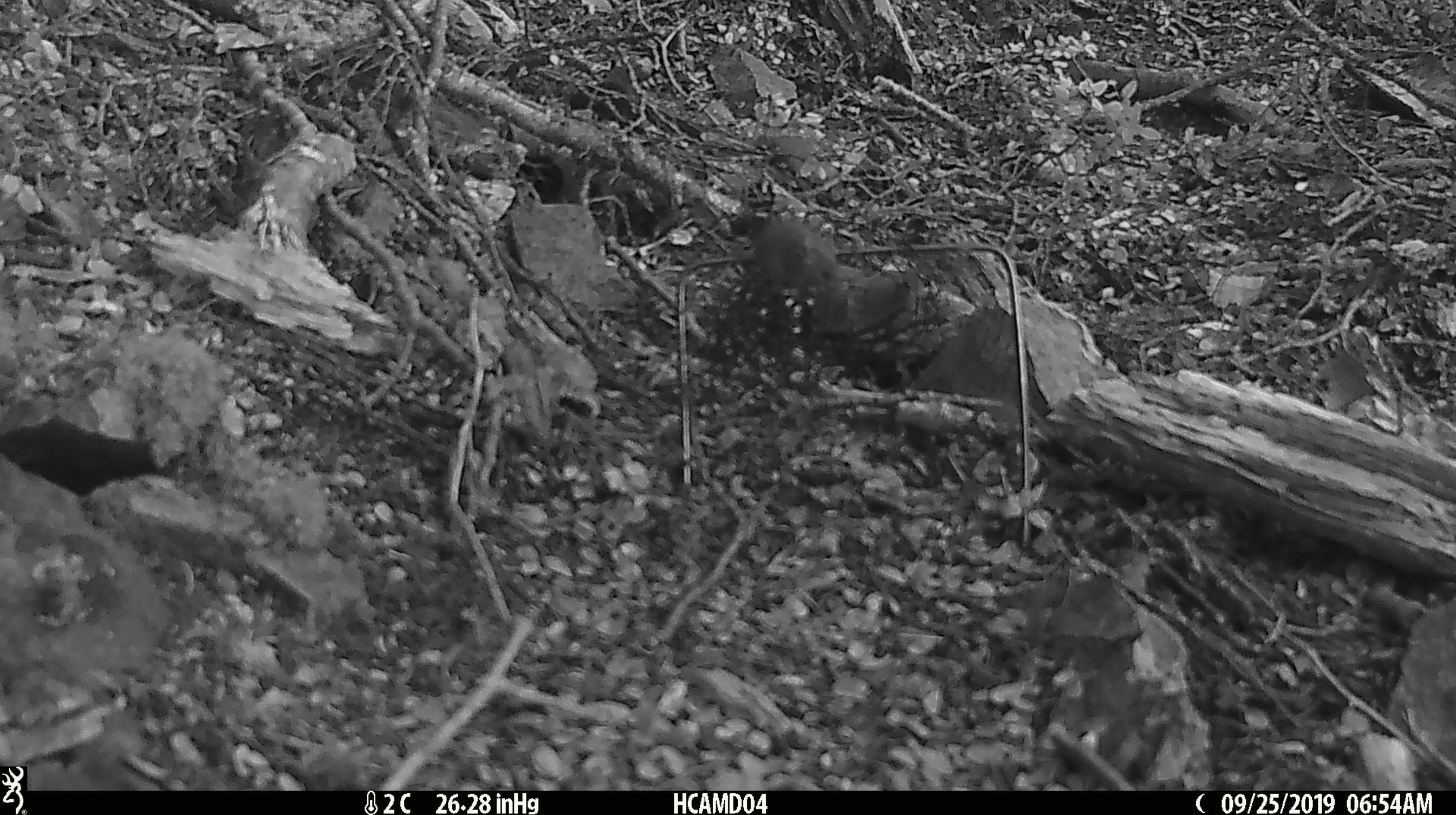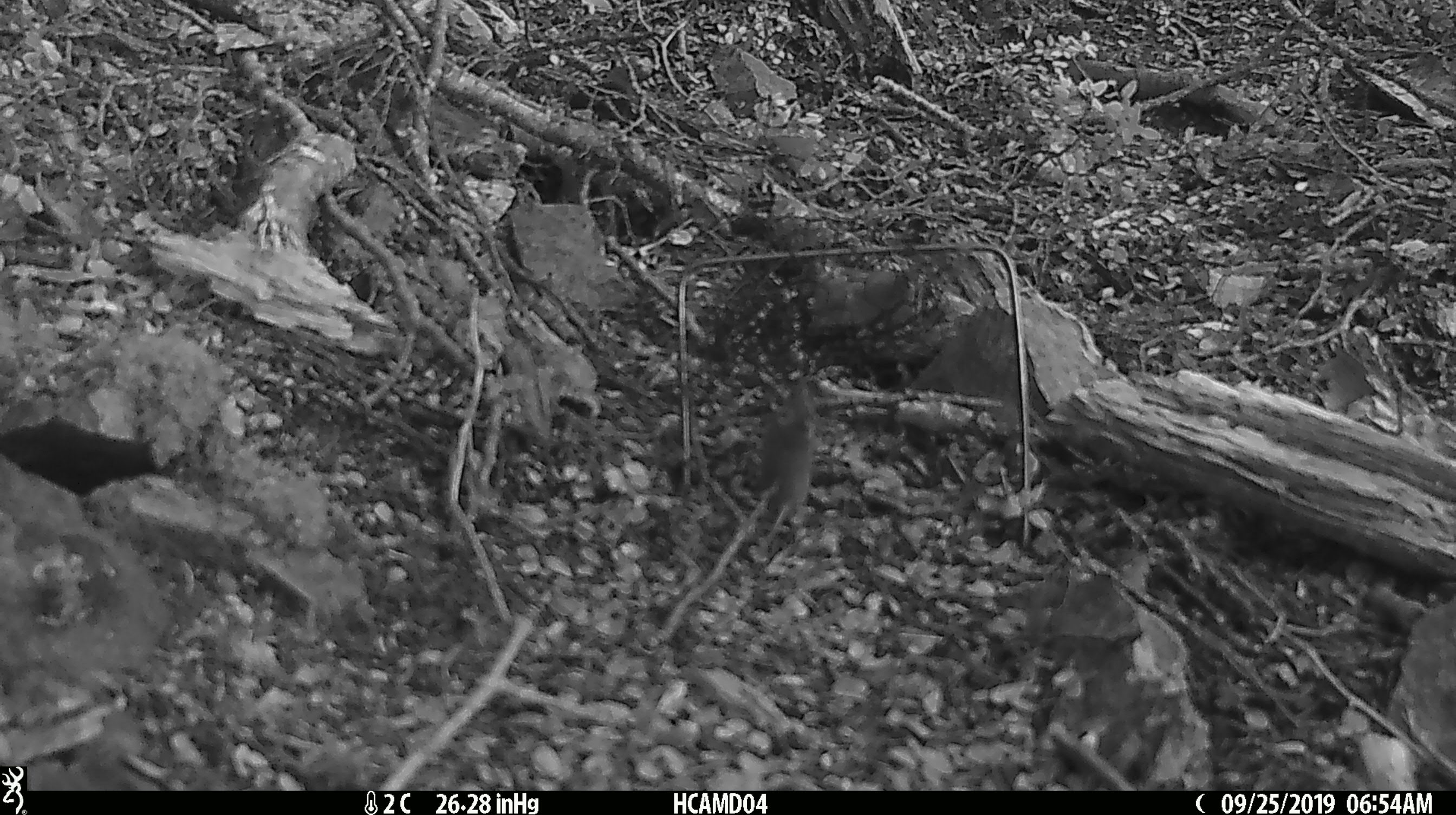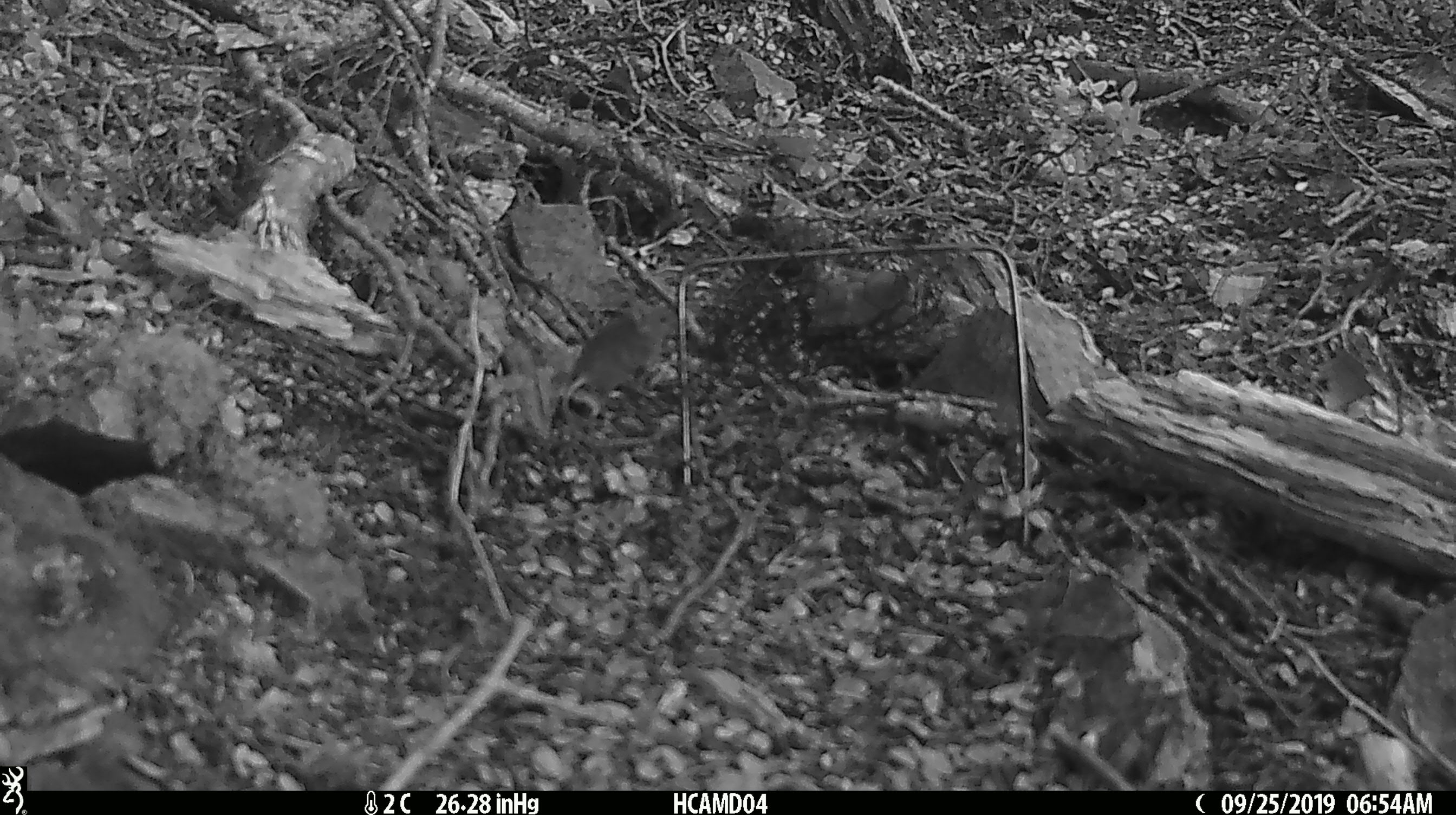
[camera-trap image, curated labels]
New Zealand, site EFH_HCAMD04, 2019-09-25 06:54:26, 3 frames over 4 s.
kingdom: Animalia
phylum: Chordata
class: Mammalia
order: Rodentia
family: Muridae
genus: Mus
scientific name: Mus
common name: mouse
Mouse (Mus).